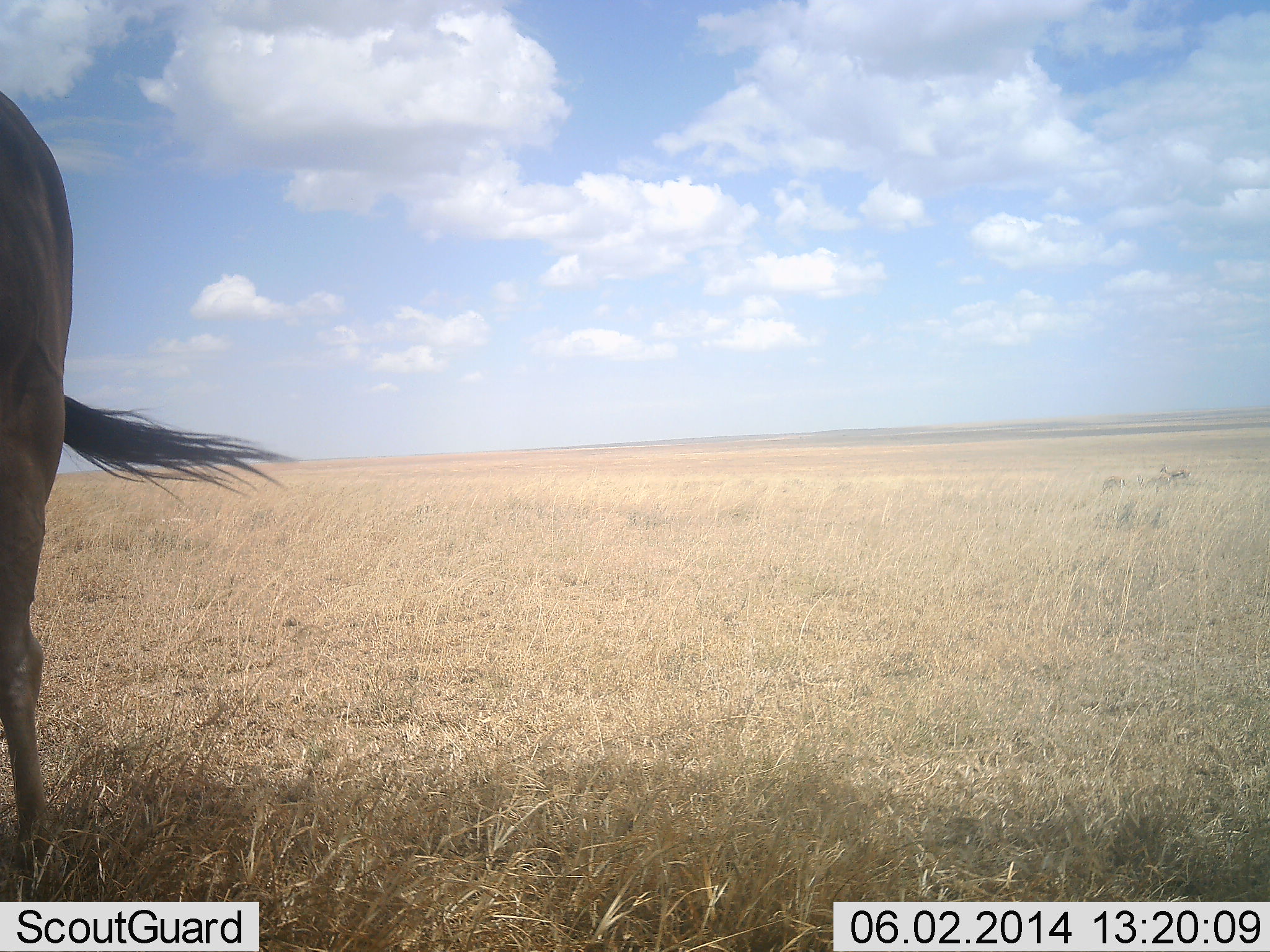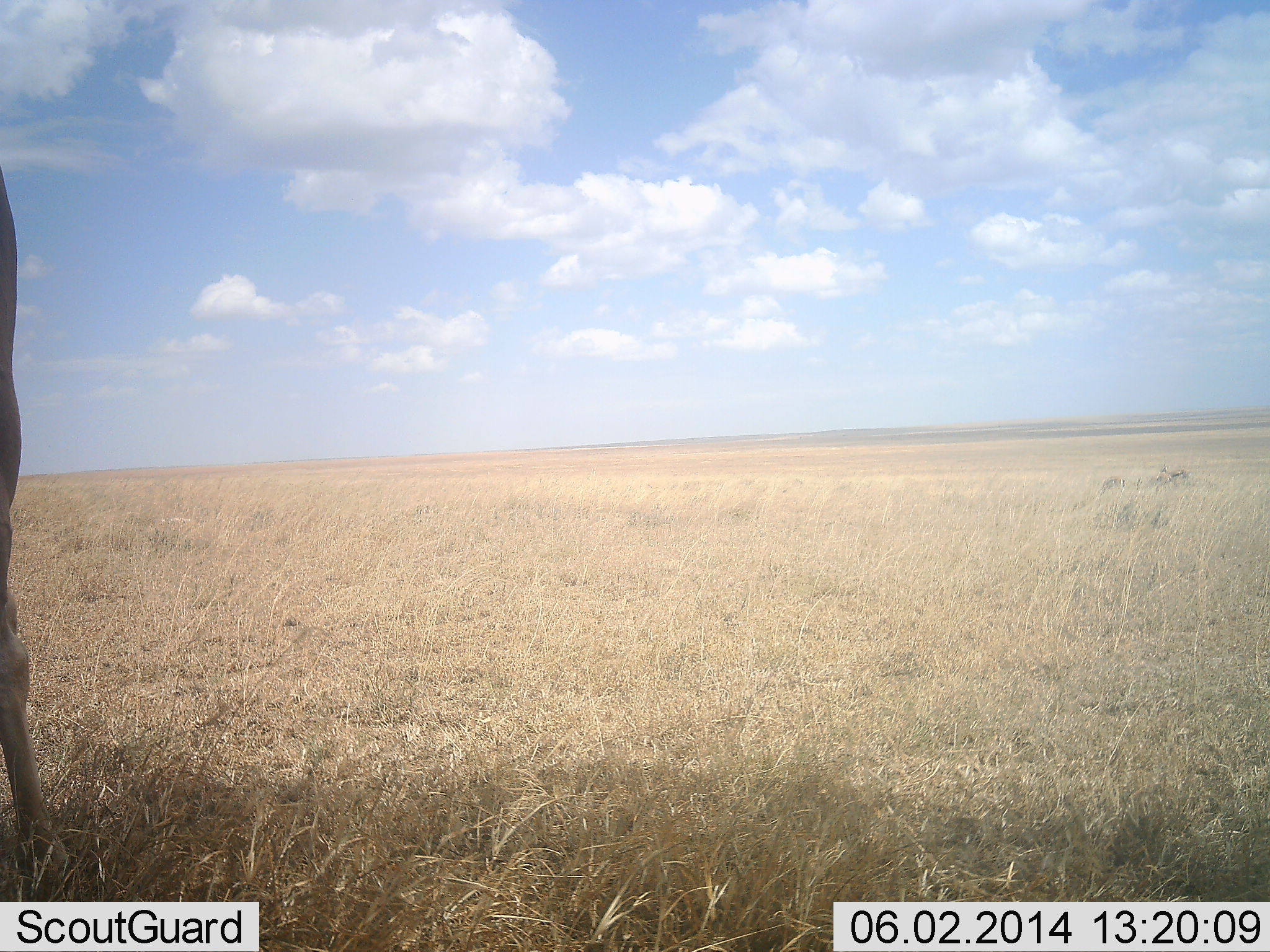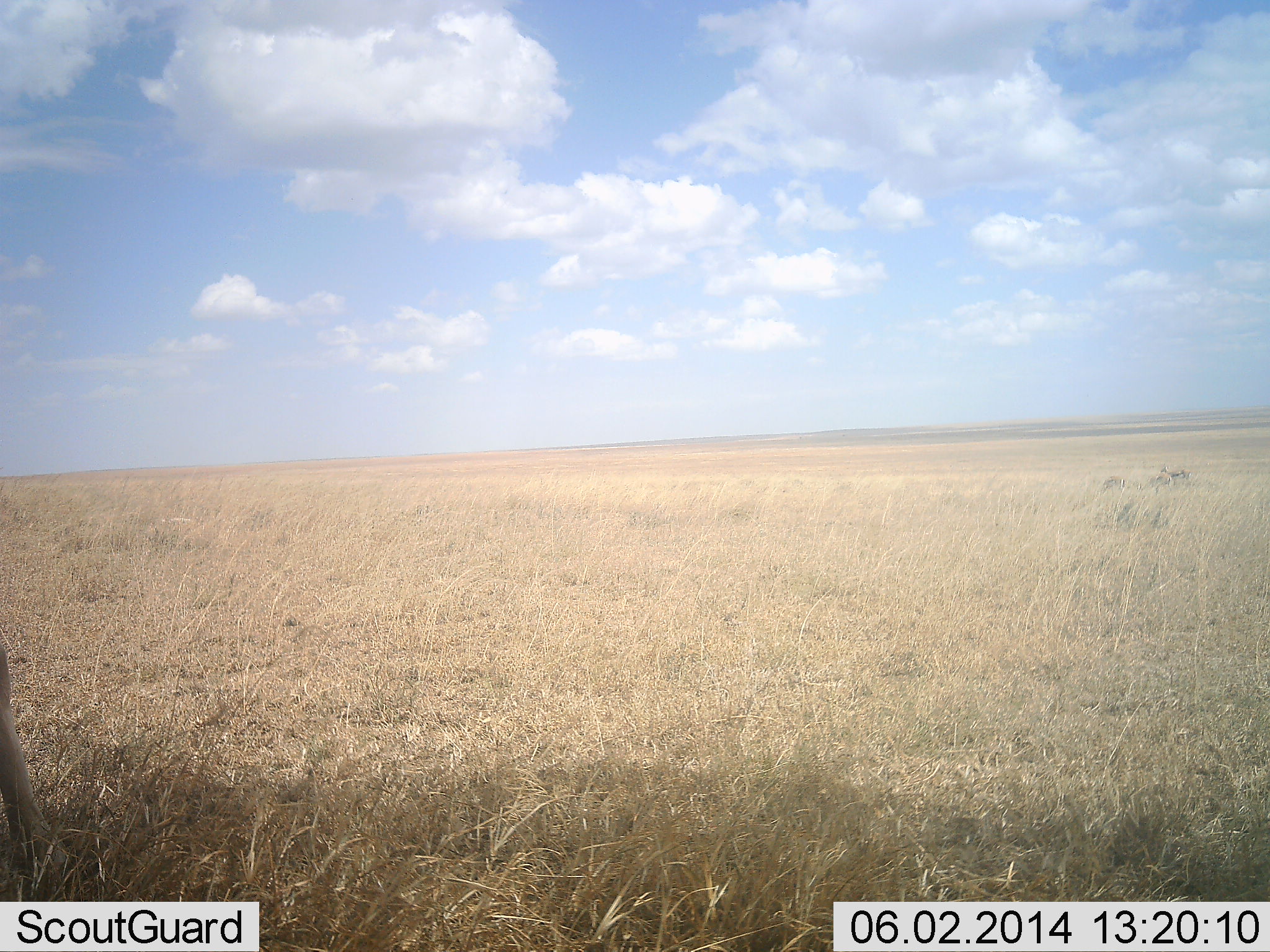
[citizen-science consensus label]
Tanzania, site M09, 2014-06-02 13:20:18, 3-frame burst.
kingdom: Animalia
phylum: Chordata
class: Mammalia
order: Artiodactyla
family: Bovidae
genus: Connochaetes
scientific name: Connochaetes taurinus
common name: blue wildebeest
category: wildebeest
Wildebeest (blue wildebeest) (Connochaetes taurinus), count 1. Behavior (volunteer vote fractions): standing 75%, resting 0%, moving 25%, interacting 0%. Young present (vote fraction): 0%. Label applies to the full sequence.